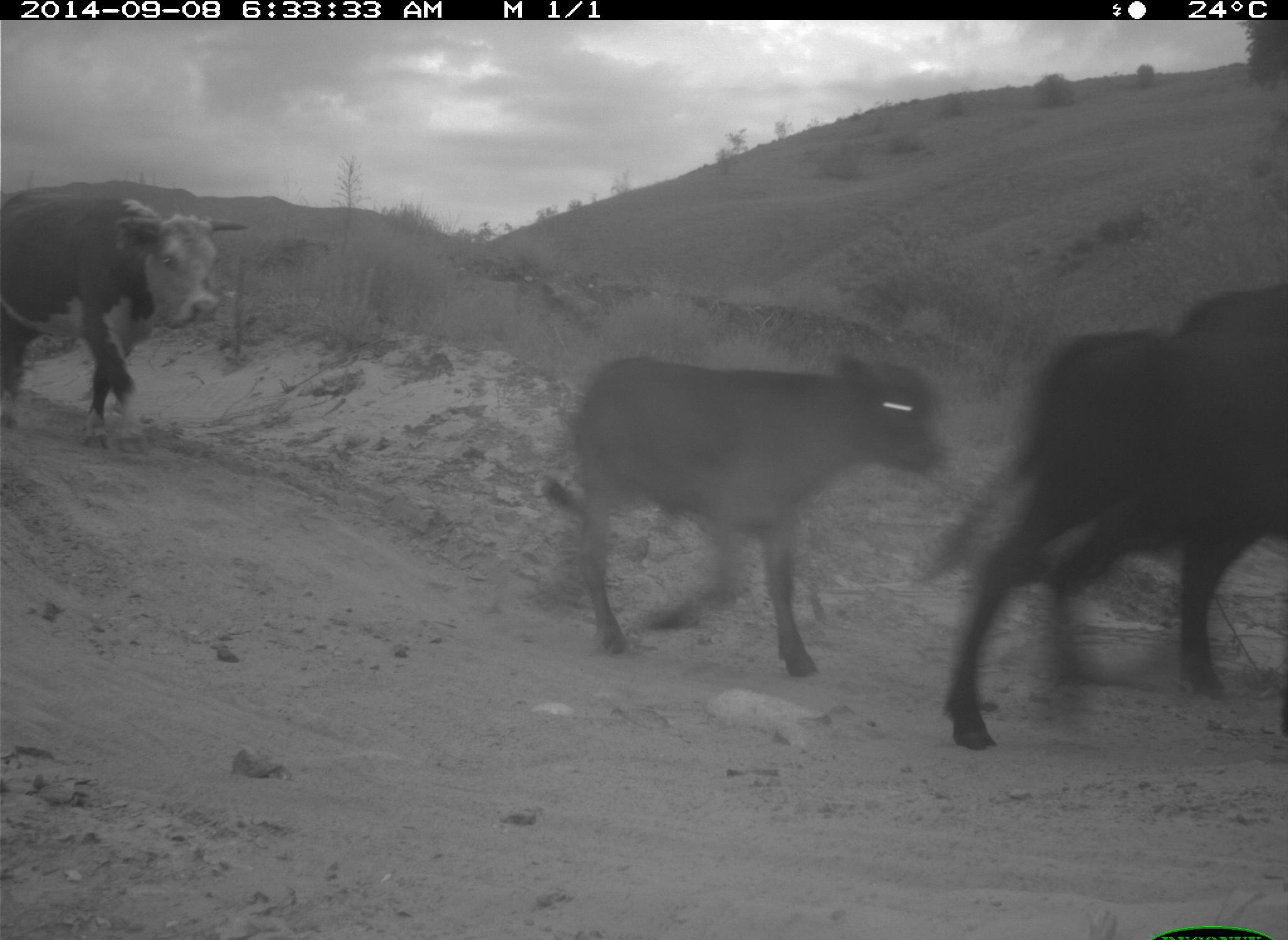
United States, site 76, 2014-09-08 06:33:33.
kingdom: Animalia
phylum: Chordata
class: Mammalia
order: Artiodactyla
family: Bovidae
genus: Bos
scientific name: Bos taurus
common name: cow